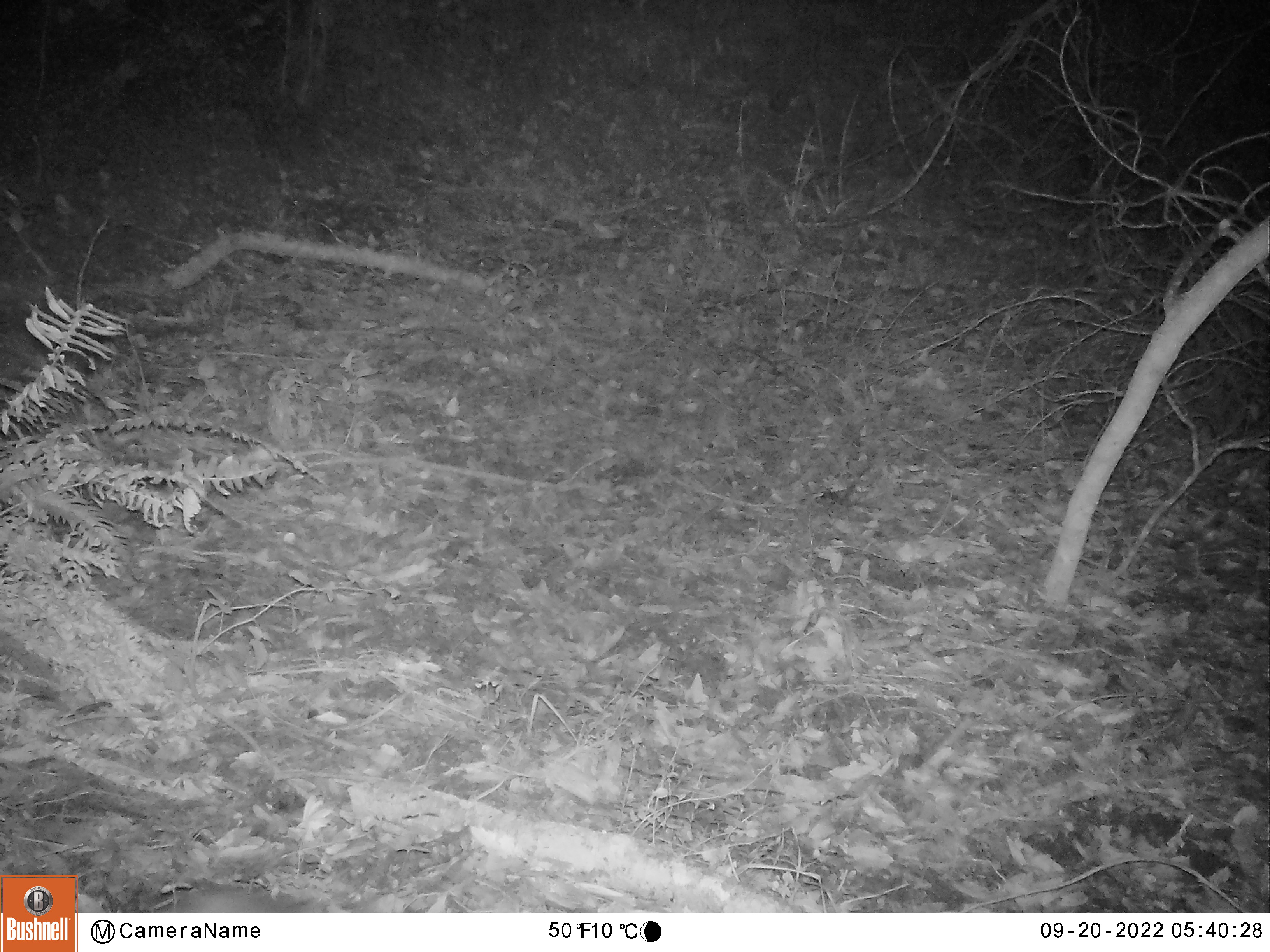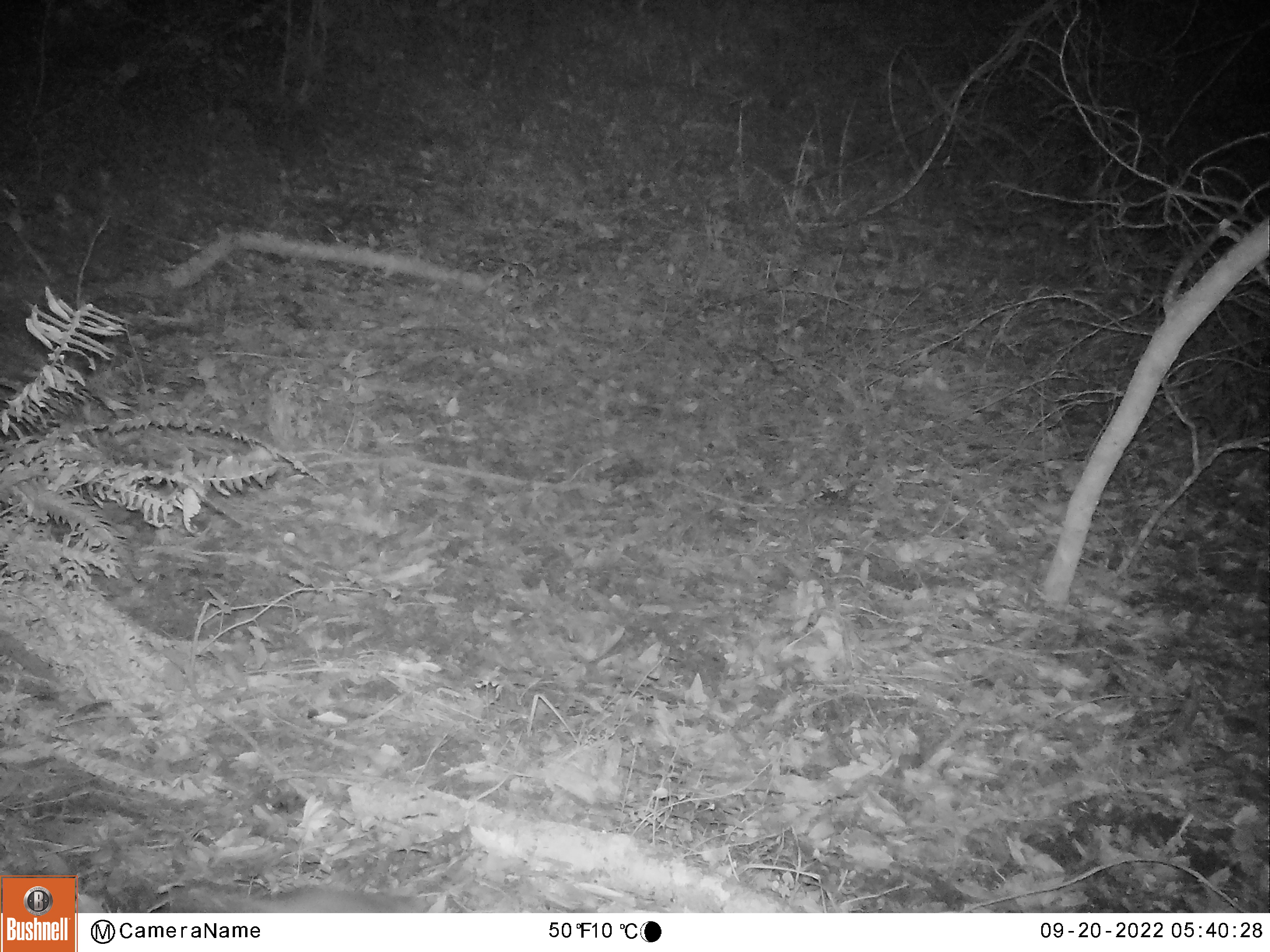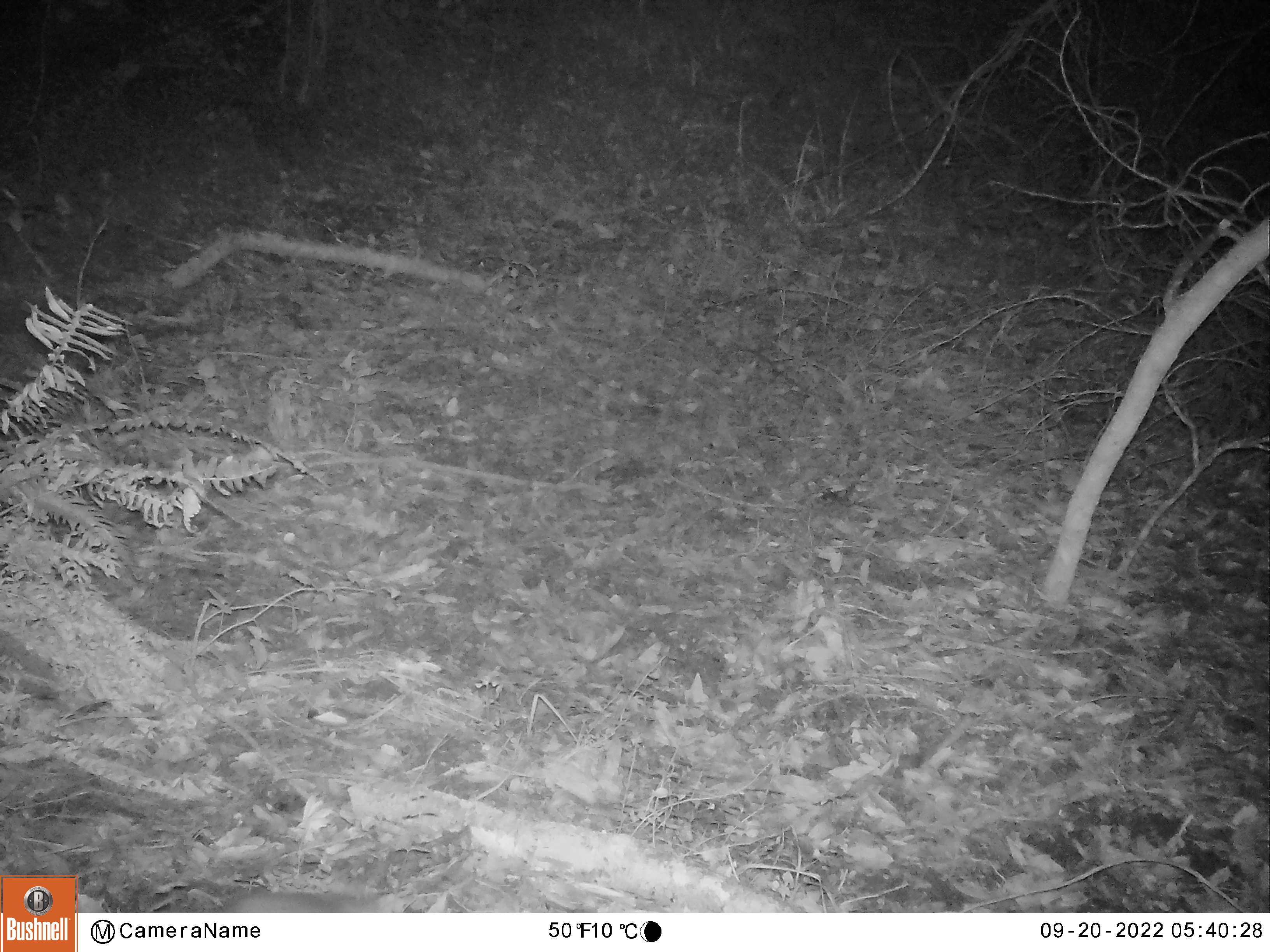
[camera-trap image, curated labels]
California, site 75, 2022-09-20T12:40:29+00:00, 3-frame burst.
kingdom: Animalia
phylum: Chordata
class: Mammalia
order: Rodentia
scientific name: Rodentia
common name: mouse or rat